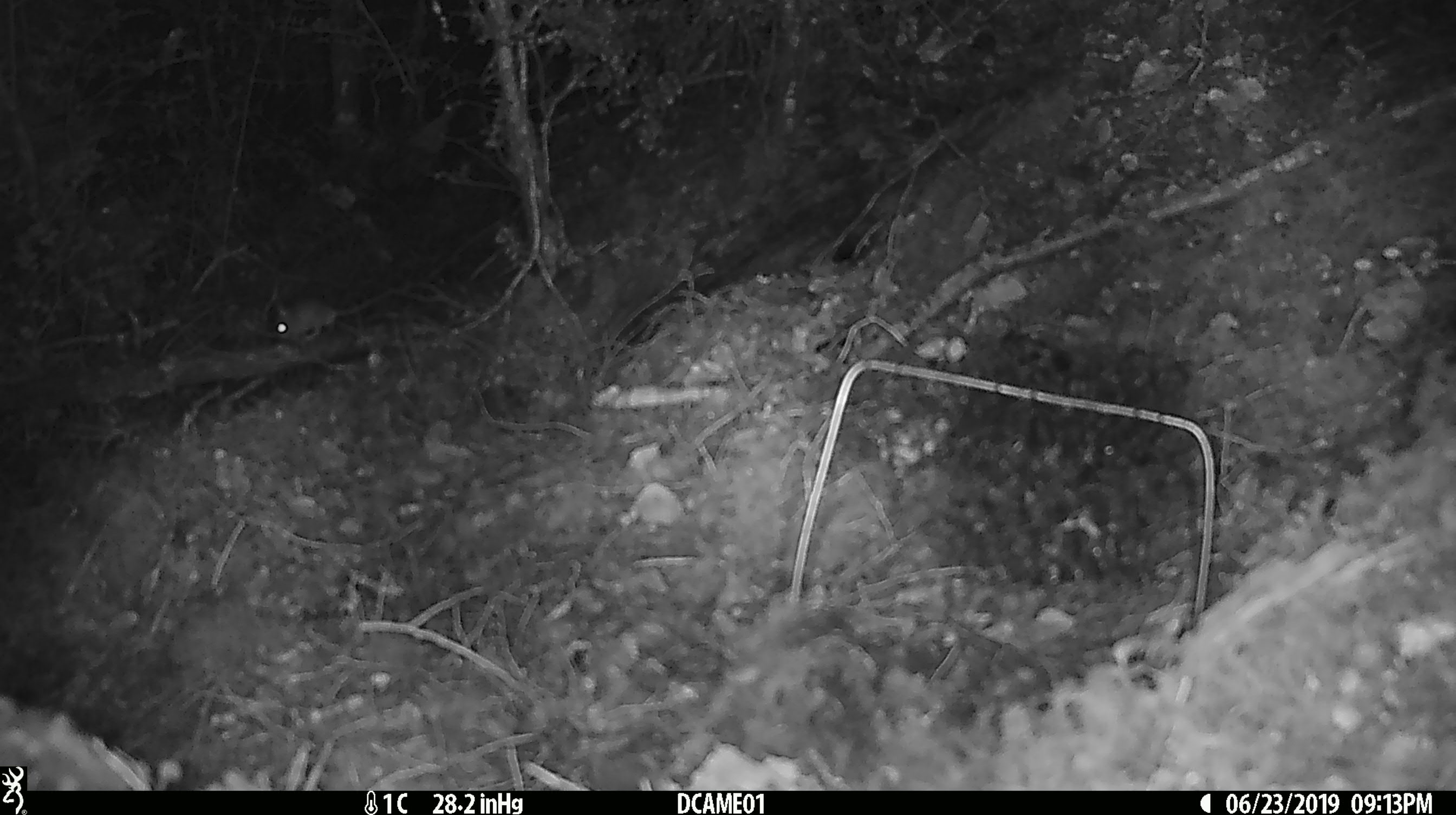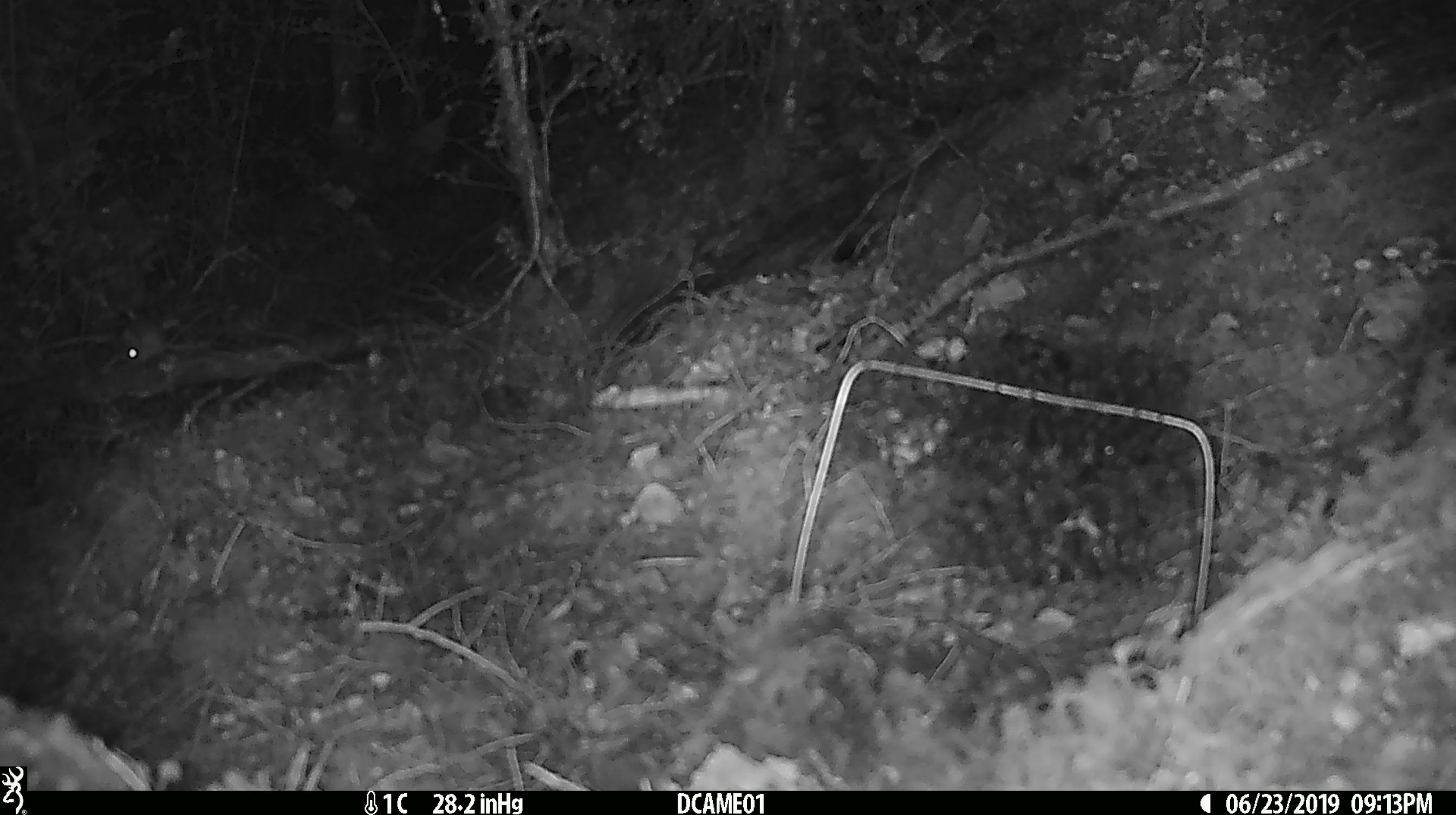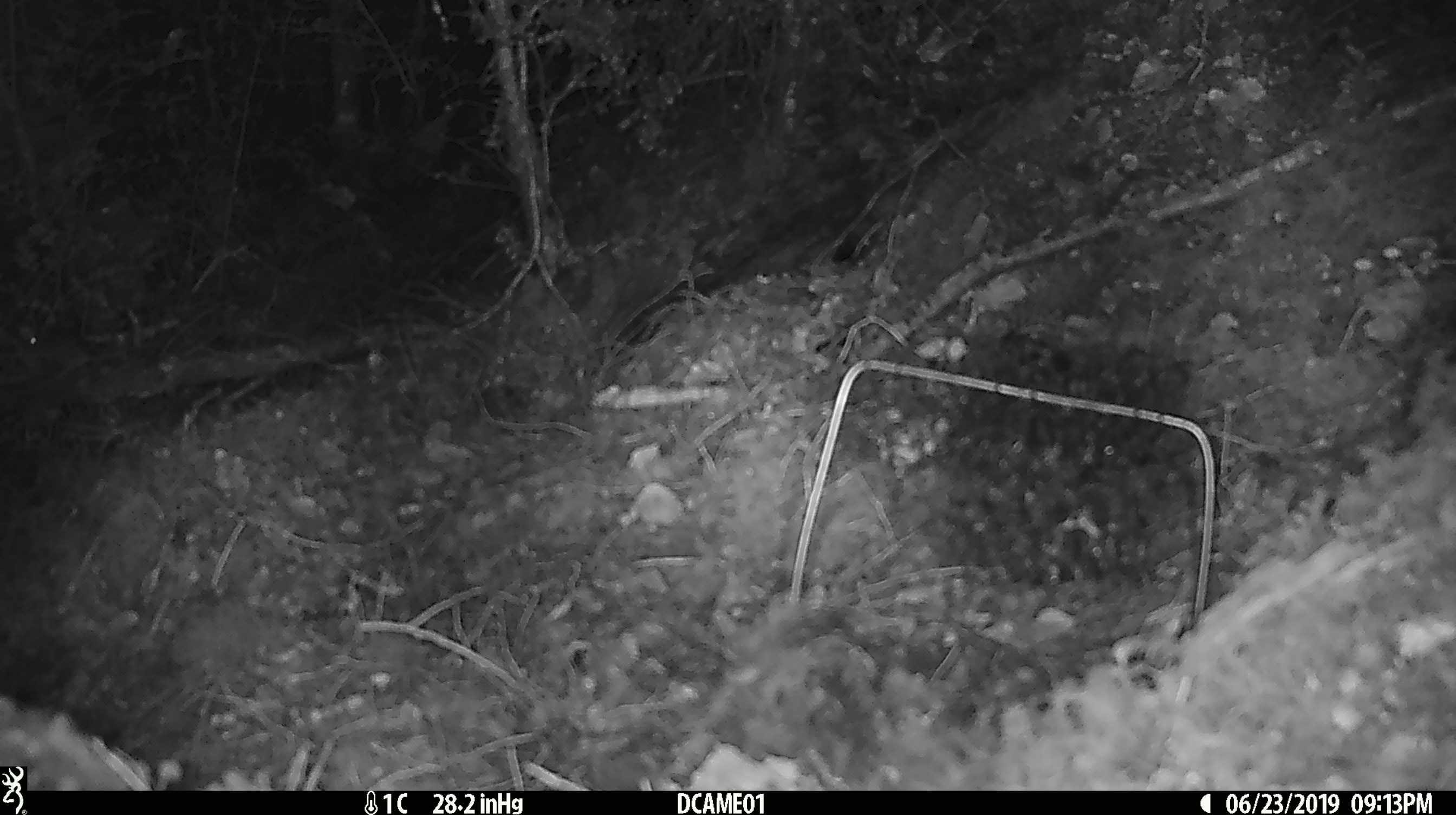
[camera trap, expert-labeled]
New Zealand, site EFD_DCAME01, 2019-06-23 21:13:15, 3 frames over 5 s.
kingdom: Animalia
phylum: Chordata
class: Mammalia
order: Rodentia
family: Muridae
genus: Mus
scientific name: Mus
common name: mouse